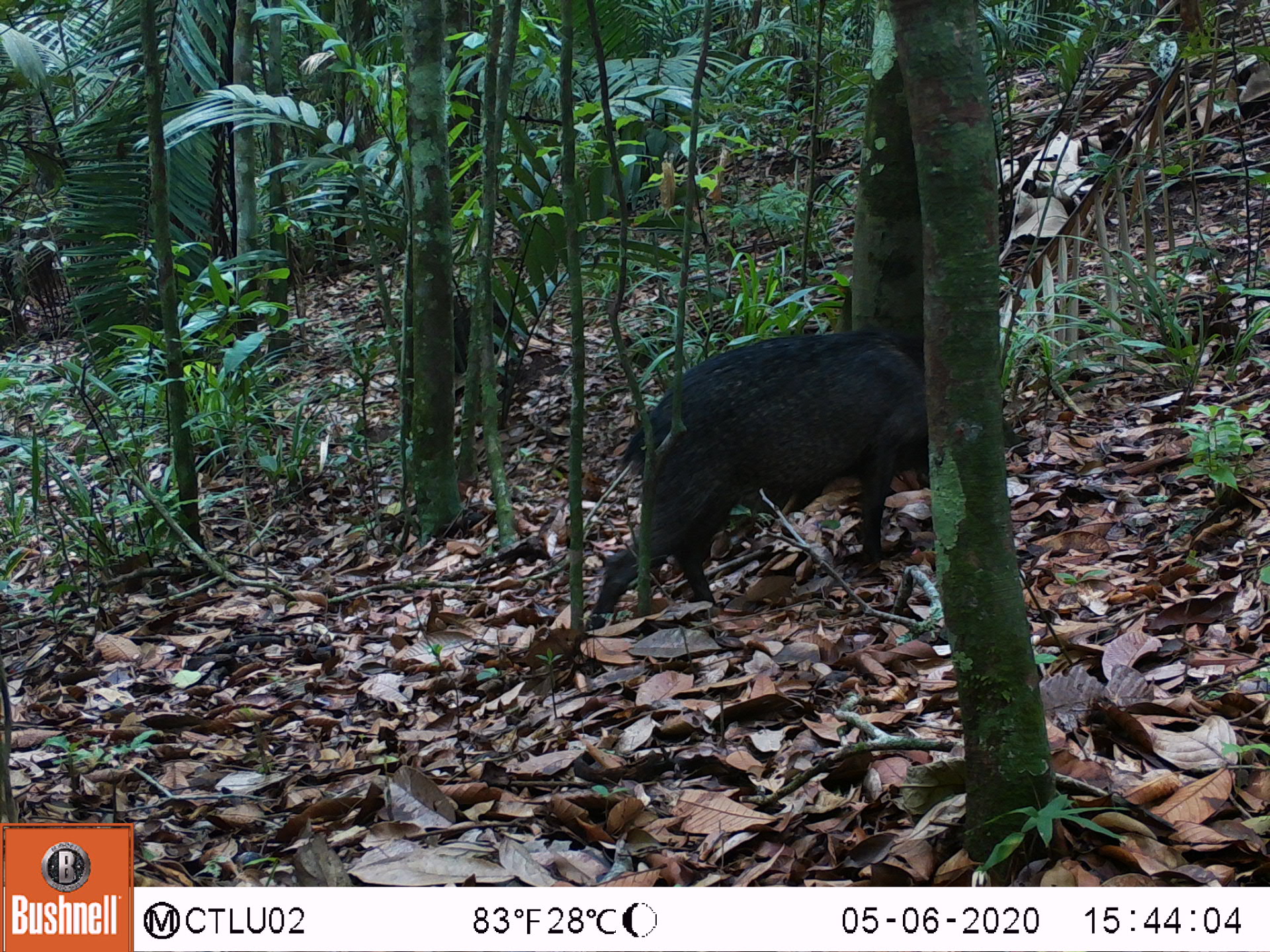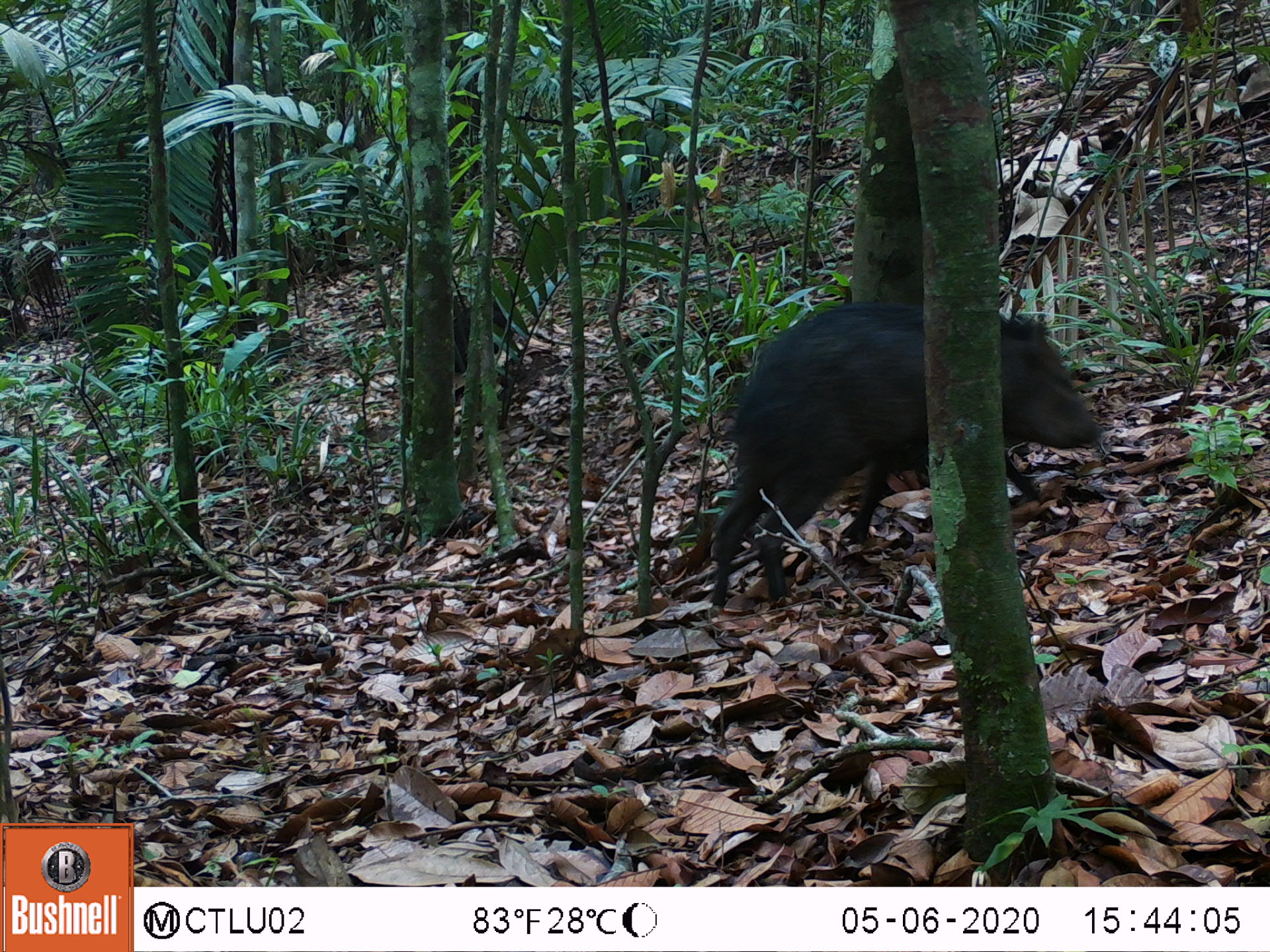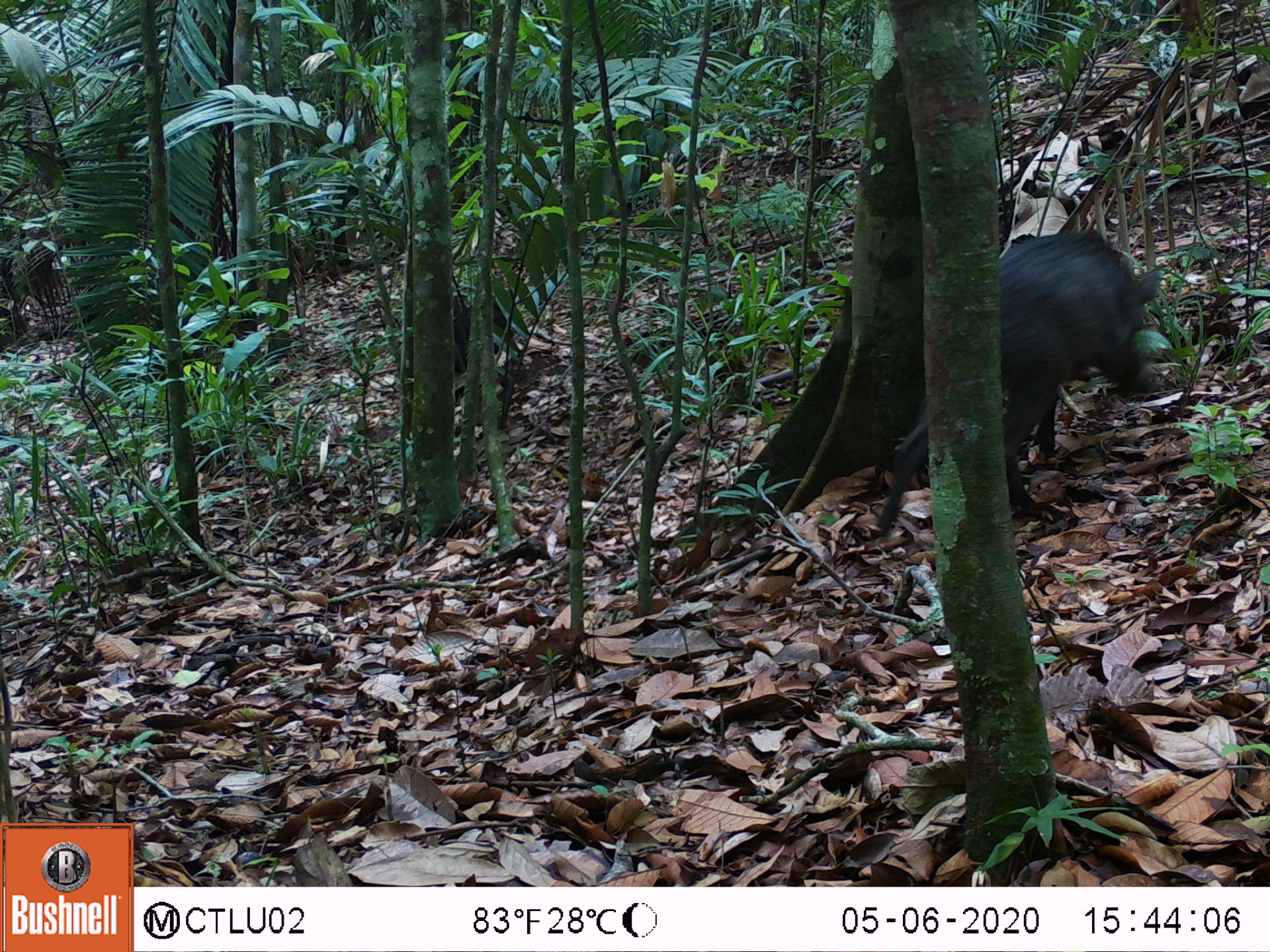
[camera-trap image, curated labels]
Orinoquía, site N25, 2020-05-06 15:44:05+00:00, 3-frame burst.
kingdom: Animalia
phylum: Chordata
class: Mammalia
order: Artiodactyla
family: Tayassuidae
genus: Pecari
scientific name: Pecari tajacu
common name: collared peccary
Collared peccary (Pecari tajacu).